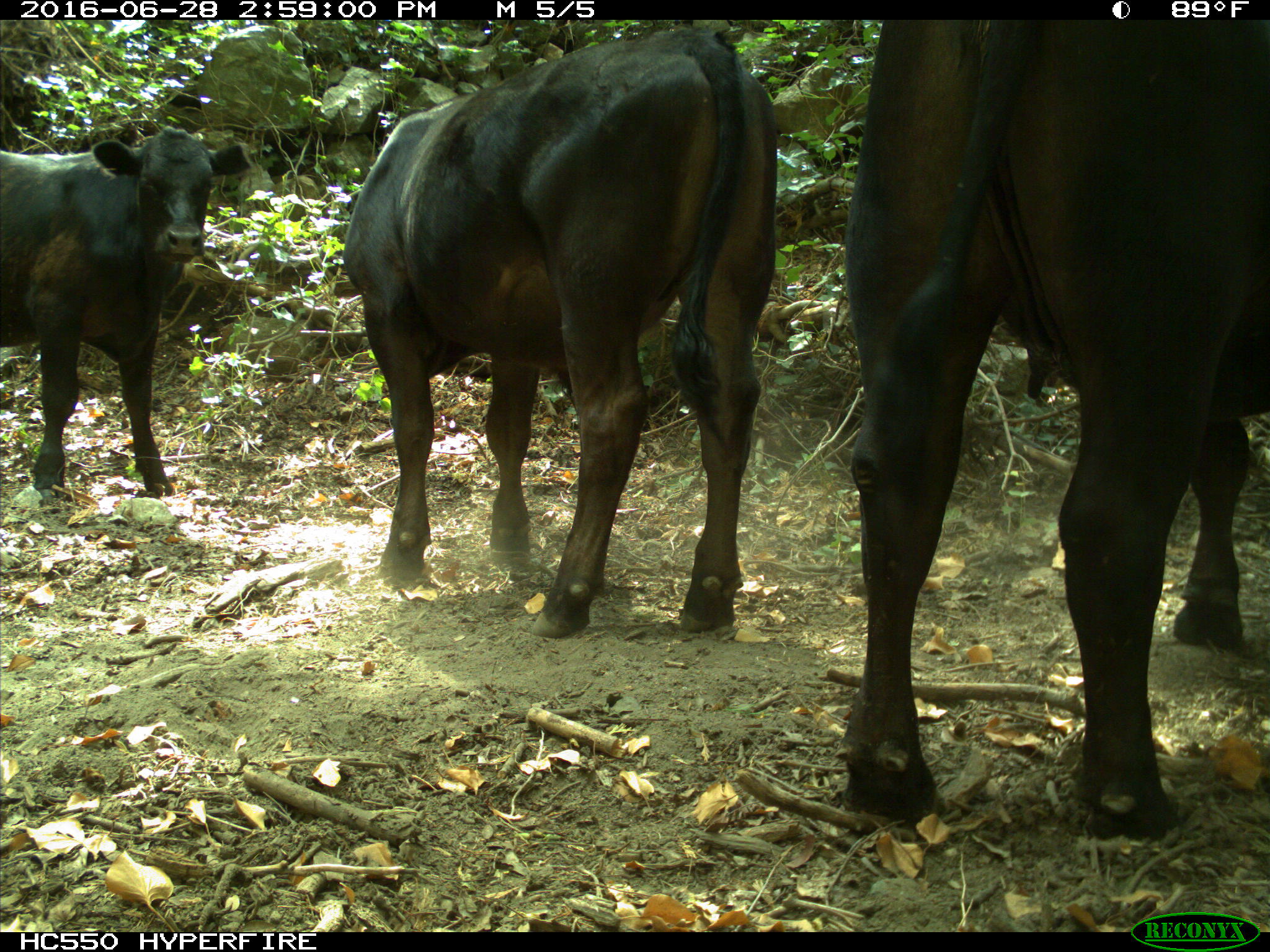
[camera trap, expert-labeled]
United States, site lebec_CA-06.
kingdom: Animalia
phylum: Chordata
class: Mammalia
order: Artiodactyla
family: Bovidae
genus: Bos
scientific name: Bos taurus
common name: domestic cow